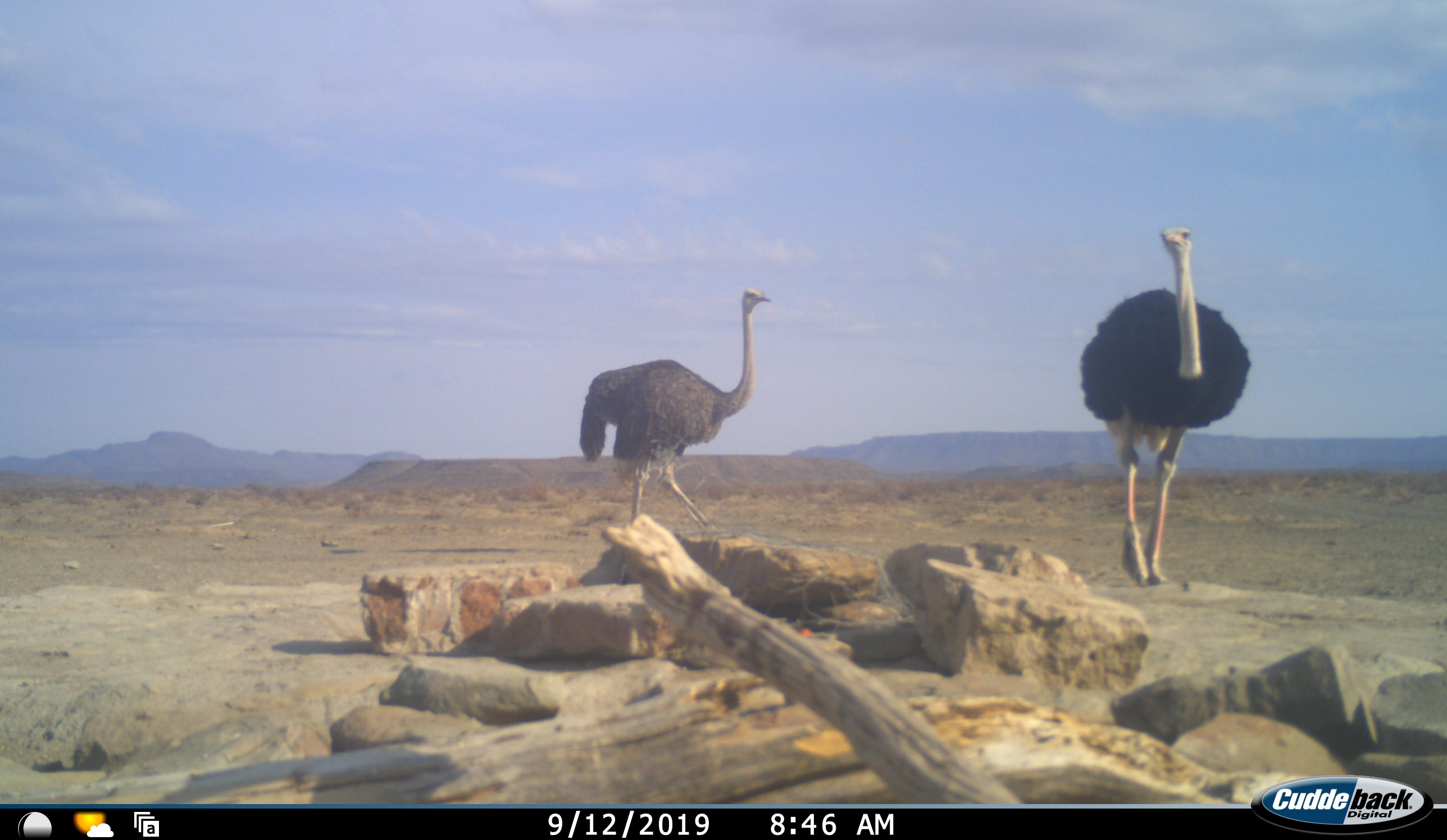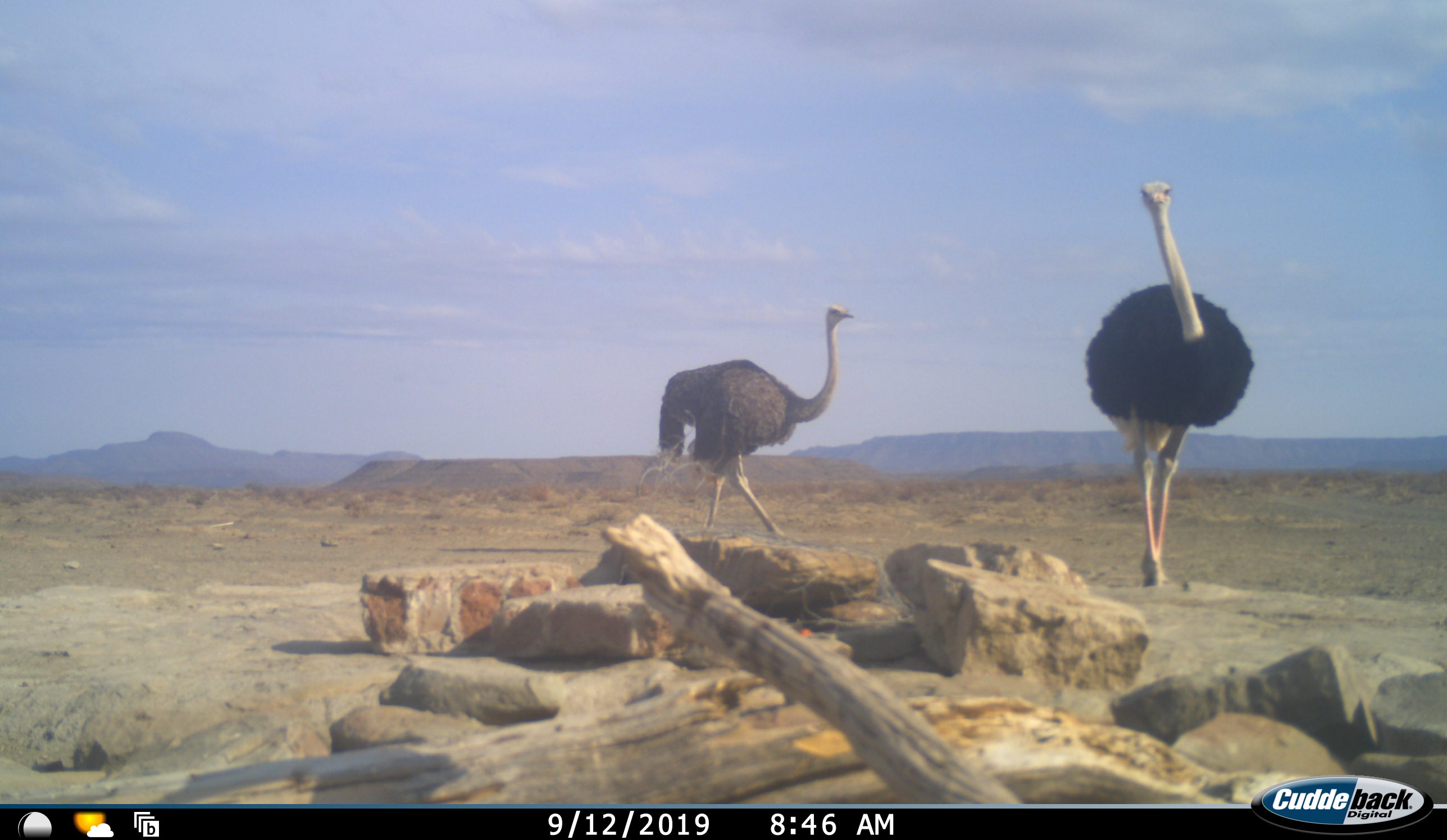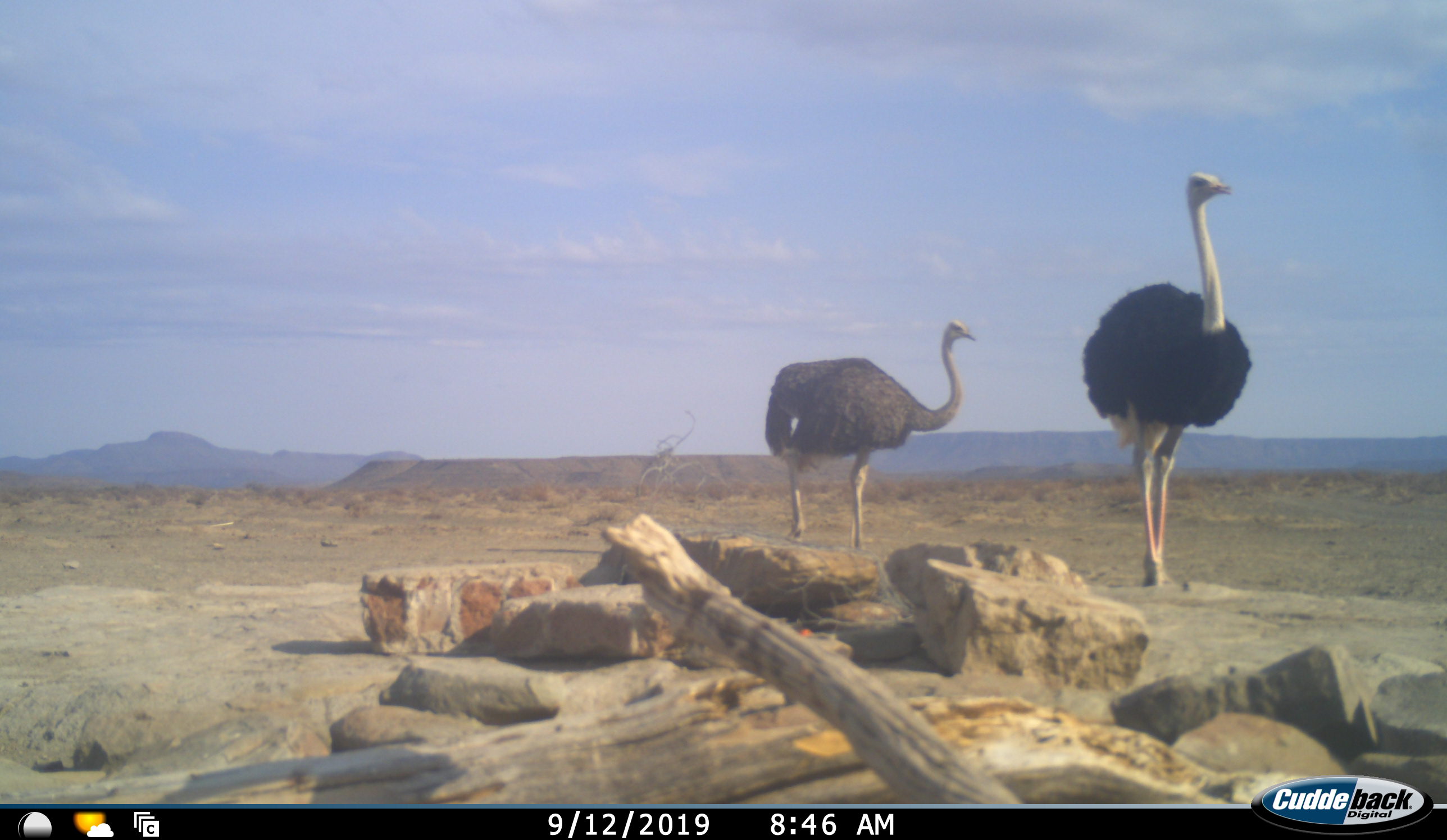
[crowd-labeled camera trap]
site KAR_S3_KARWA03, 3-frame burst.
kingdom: Animalia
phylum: Chordata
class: Aves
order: Struthioniformes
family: Struthionidae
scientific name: Struthionidae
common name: ostrich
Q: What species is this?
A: Ostrich (Struthionidae).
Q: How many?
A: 2.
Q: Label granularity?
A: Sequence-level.